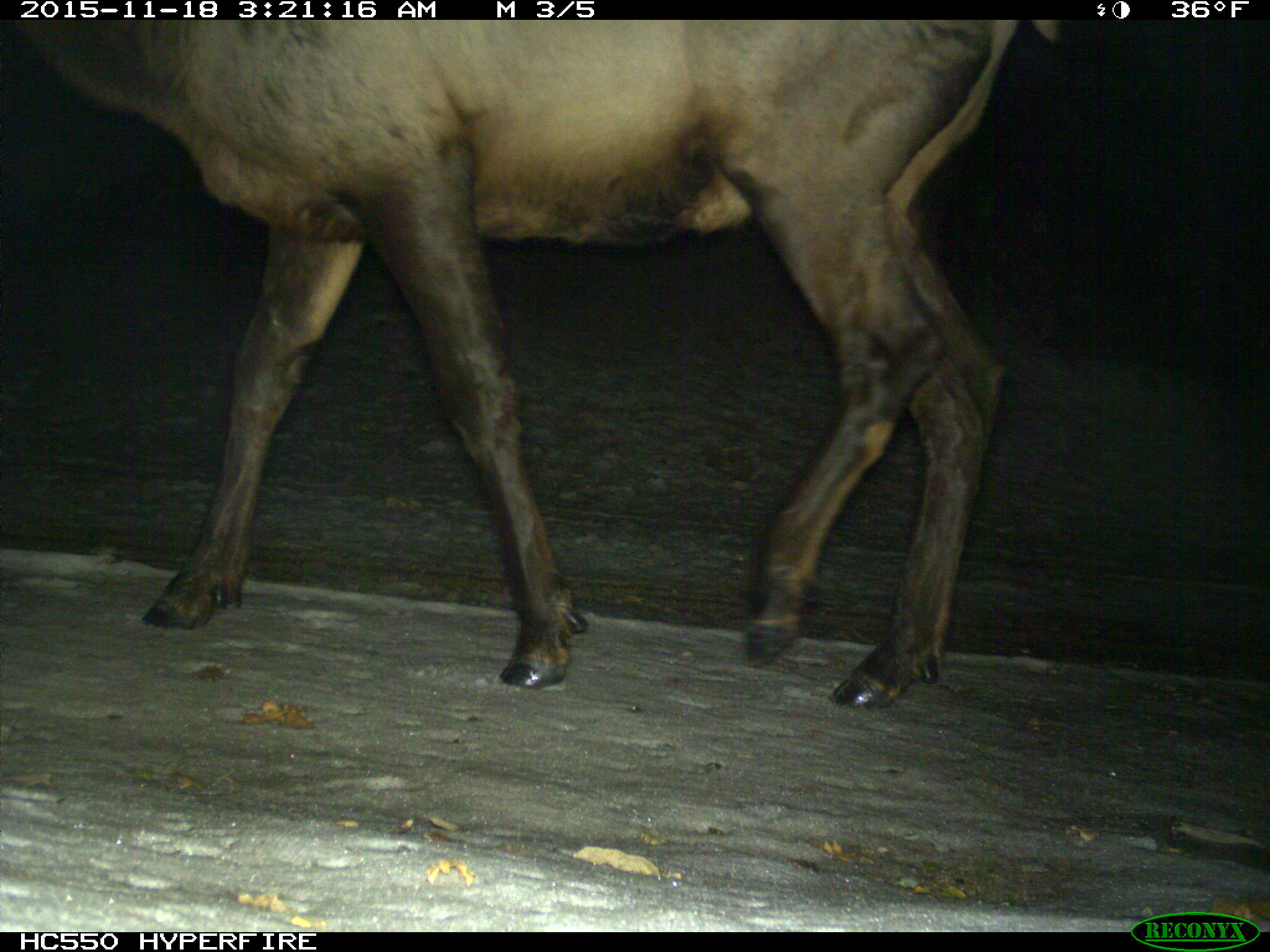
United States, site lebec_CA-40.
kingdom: Animalia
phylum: Chordata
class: Mammalia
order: Artiodactyla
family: Cervidae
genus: Cervus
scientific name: Cervus canadensis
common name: elk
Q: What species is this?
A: Cervus canadensis (elk).